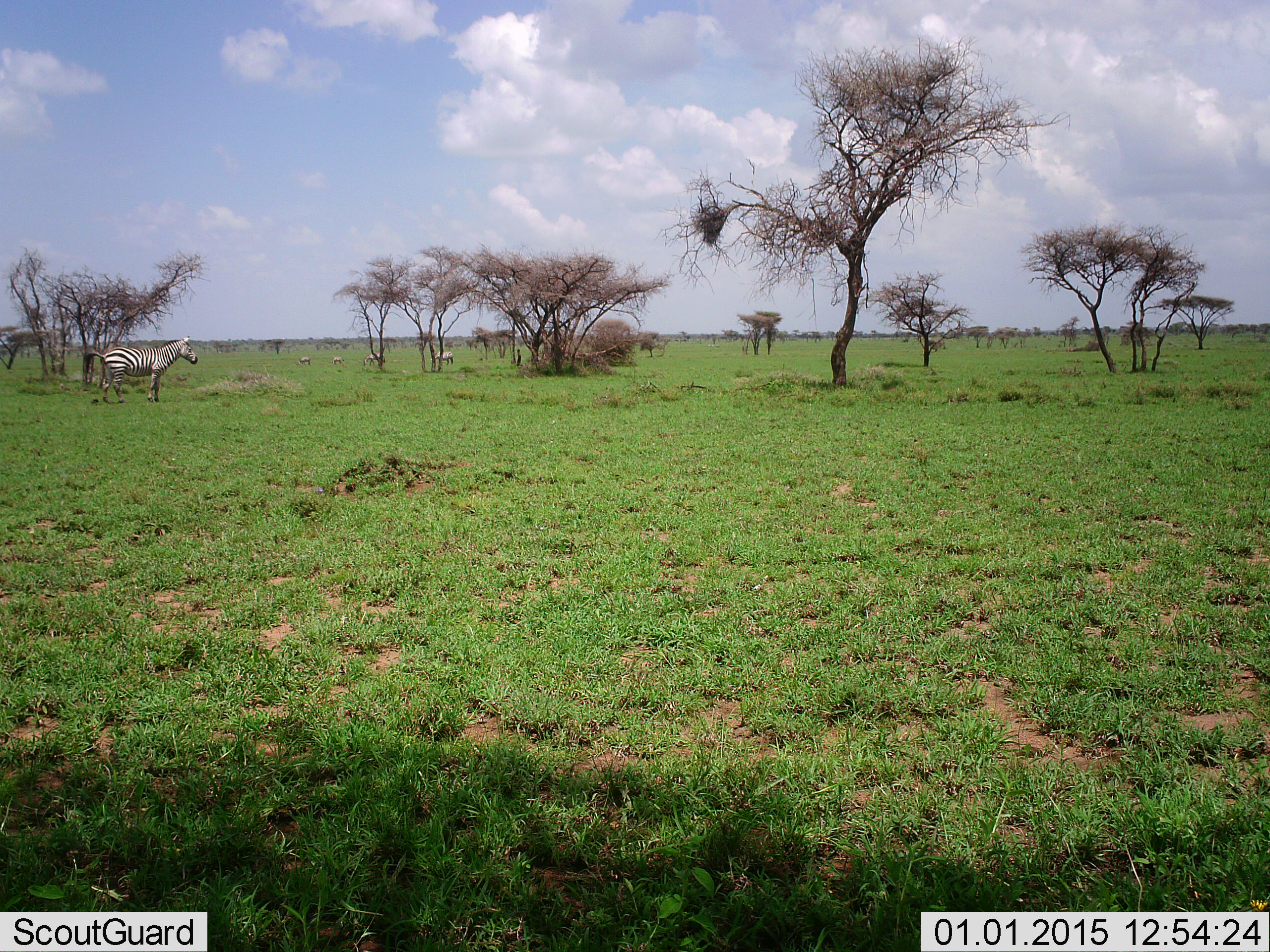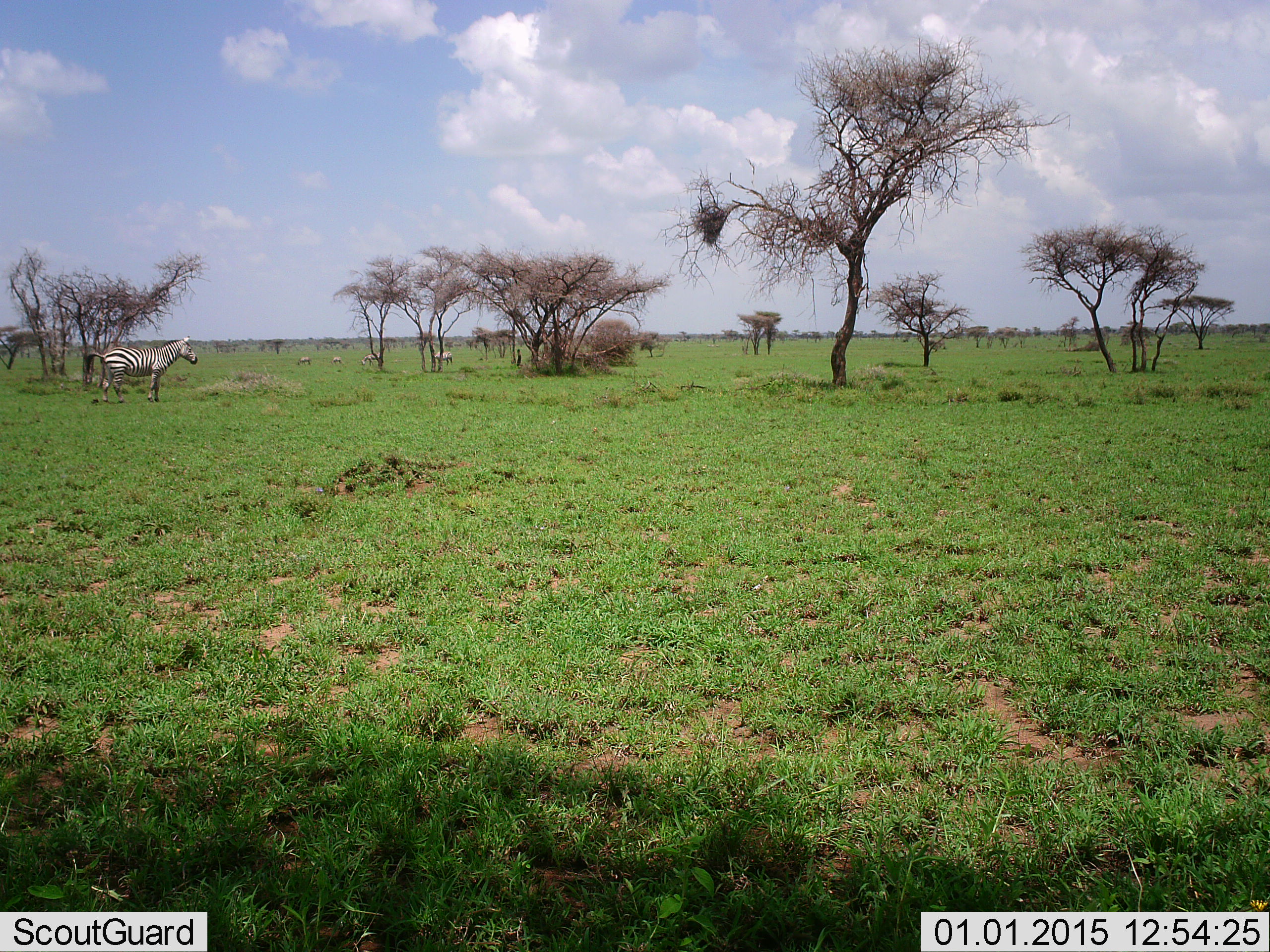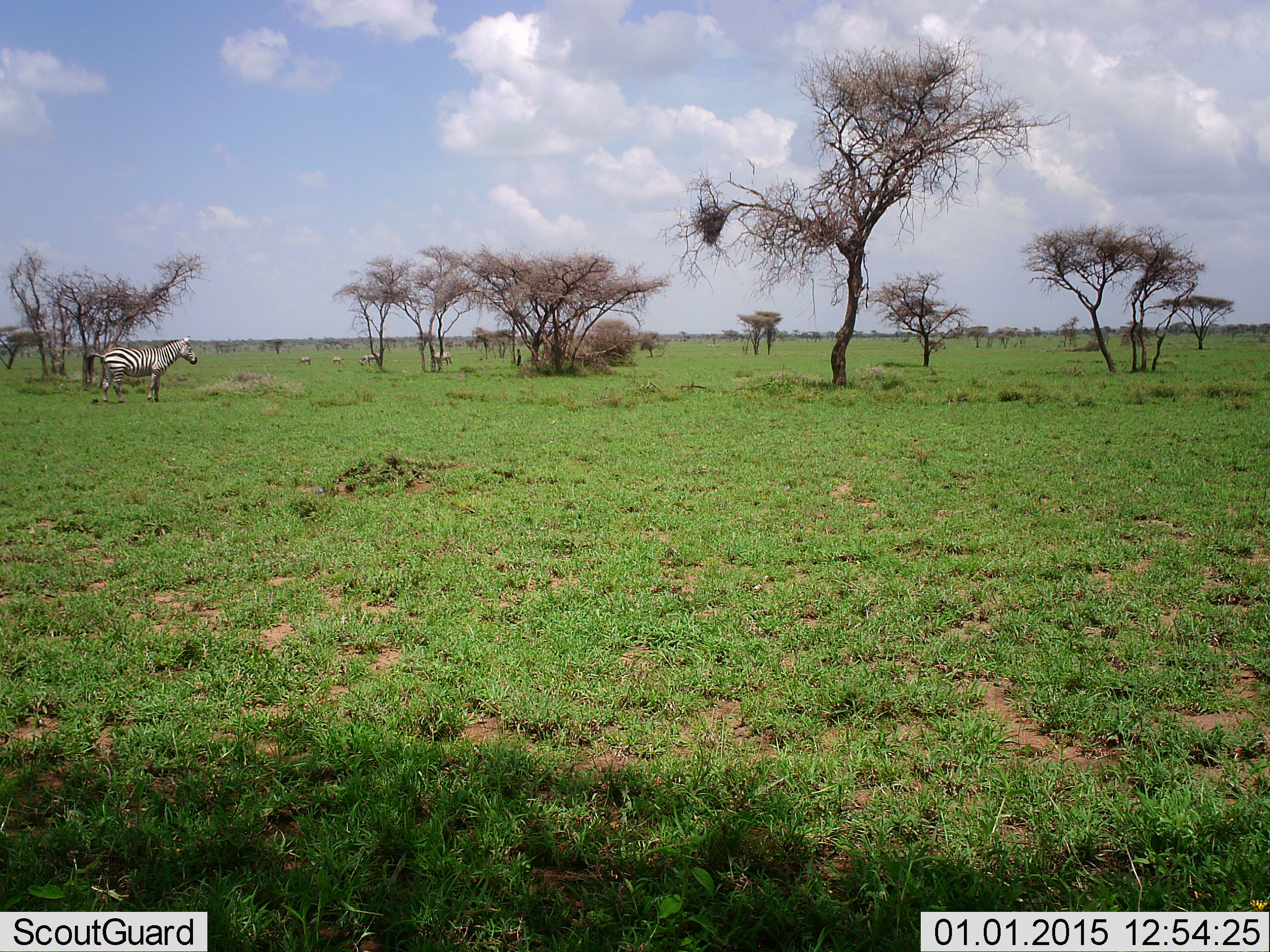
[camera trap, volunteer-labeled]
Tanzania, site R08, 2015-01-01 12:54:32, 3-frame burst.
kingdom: Animalia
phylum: Chordata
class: Mammalia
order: Perissodactyla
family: Equidae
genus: Equus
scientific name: Equus quagga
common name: plains zebra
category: zebra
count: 1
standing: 90%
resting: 0%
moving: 10%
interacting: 0%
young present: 0%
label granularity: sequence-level